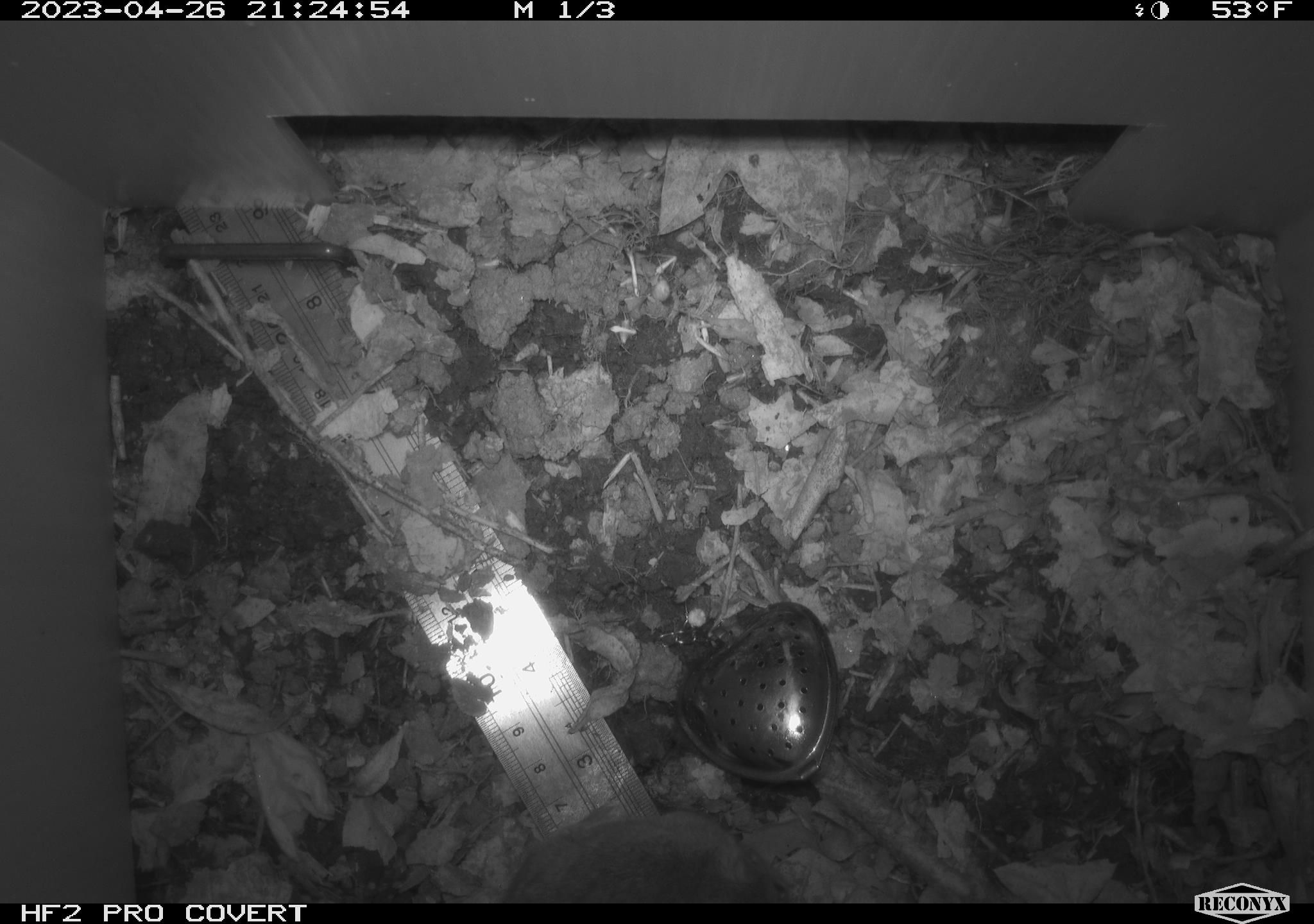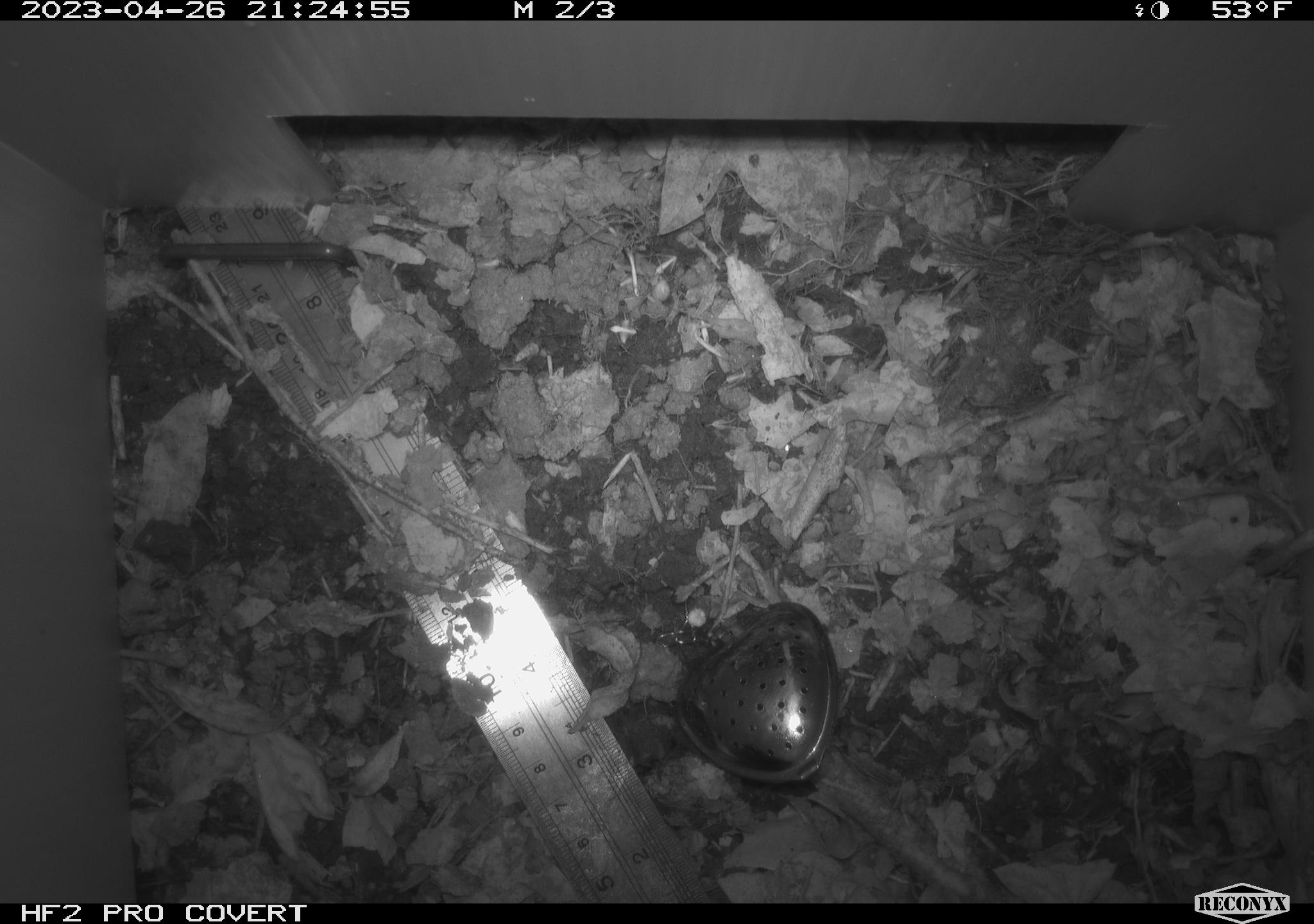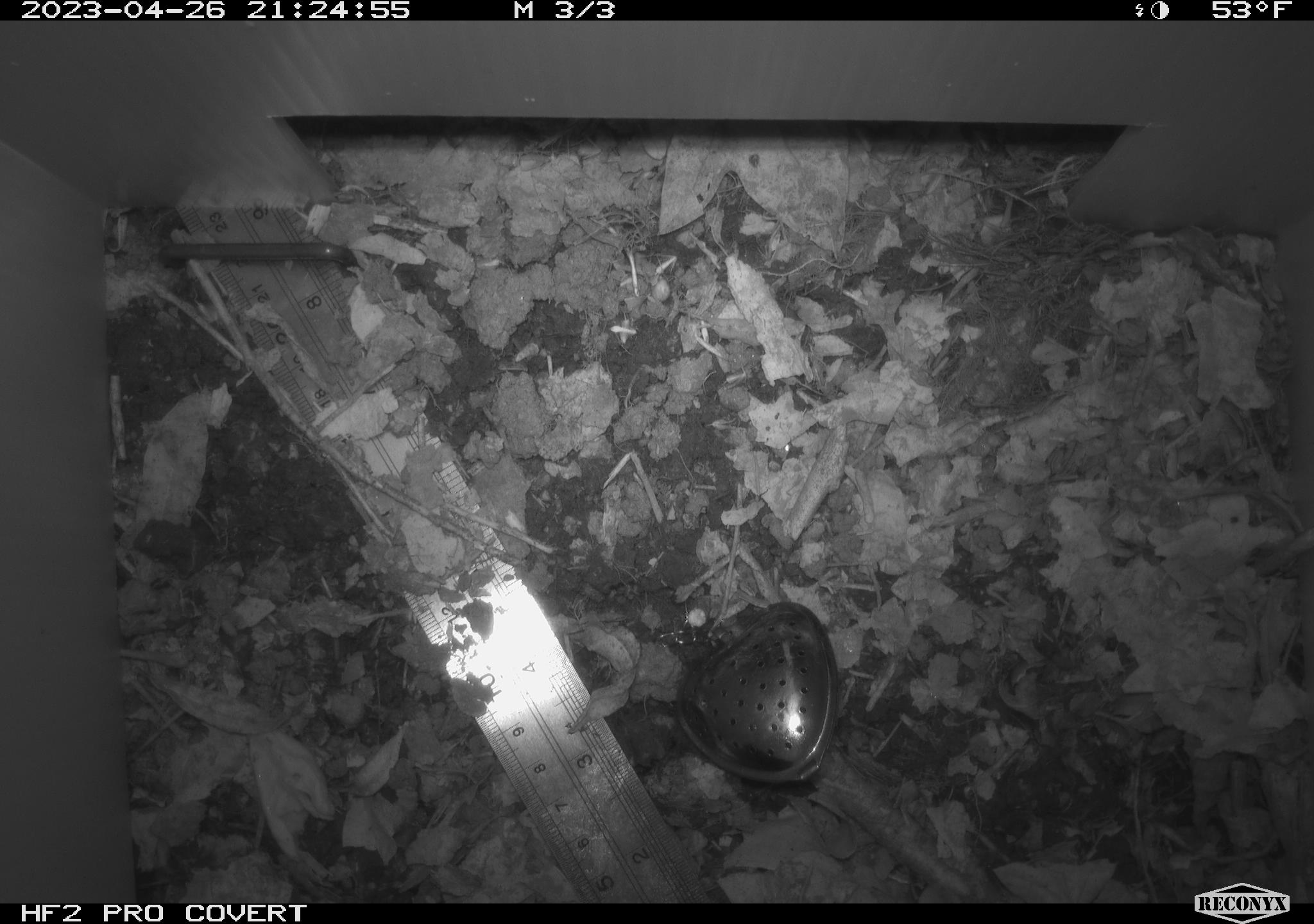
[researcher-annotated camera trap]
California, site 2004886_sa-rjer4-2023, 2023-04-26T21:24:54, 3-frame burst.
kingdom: Animalia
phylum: Chordata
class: Mammalia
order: Rodentia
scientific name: Rodentia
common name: mouse species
Mouse species (Rodentia).